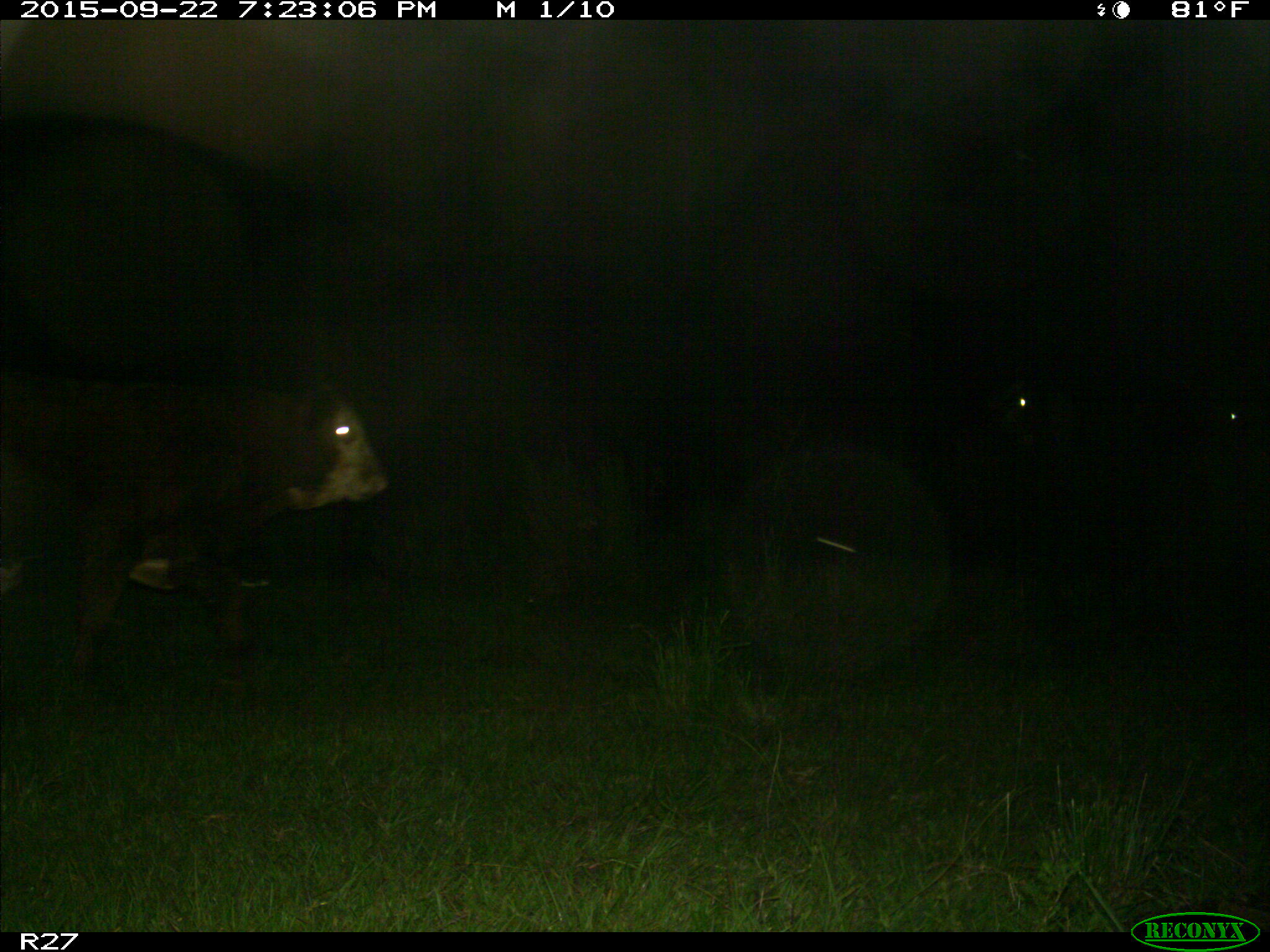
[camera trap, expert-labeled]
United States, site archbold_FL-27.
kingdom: Animalia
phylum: Chordata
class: Mammalia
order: Artiodactyla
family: Bovidae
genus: Bos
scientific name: Bos taurus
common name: domestic cow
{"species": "Bos taurus (domestic cow)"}